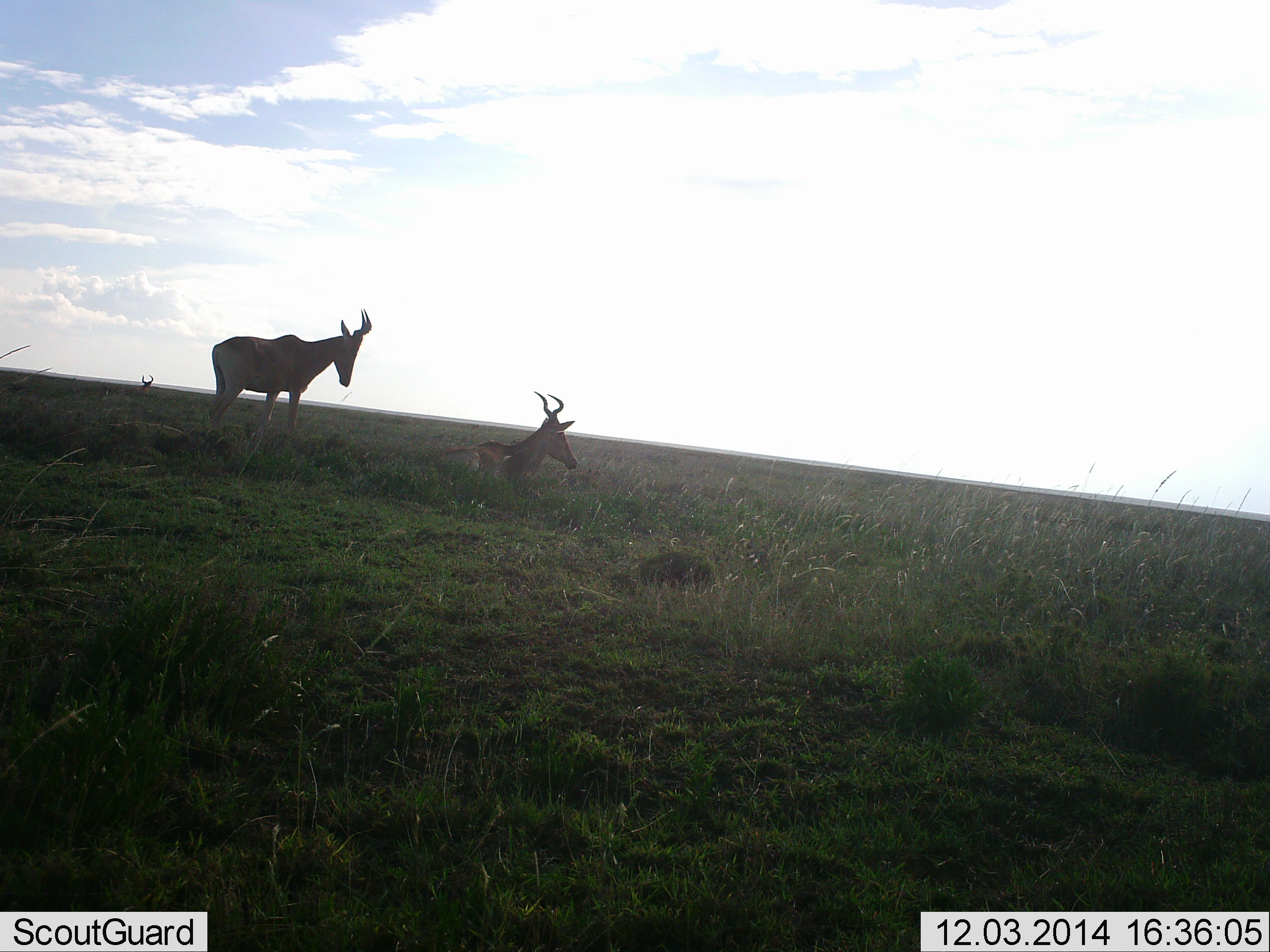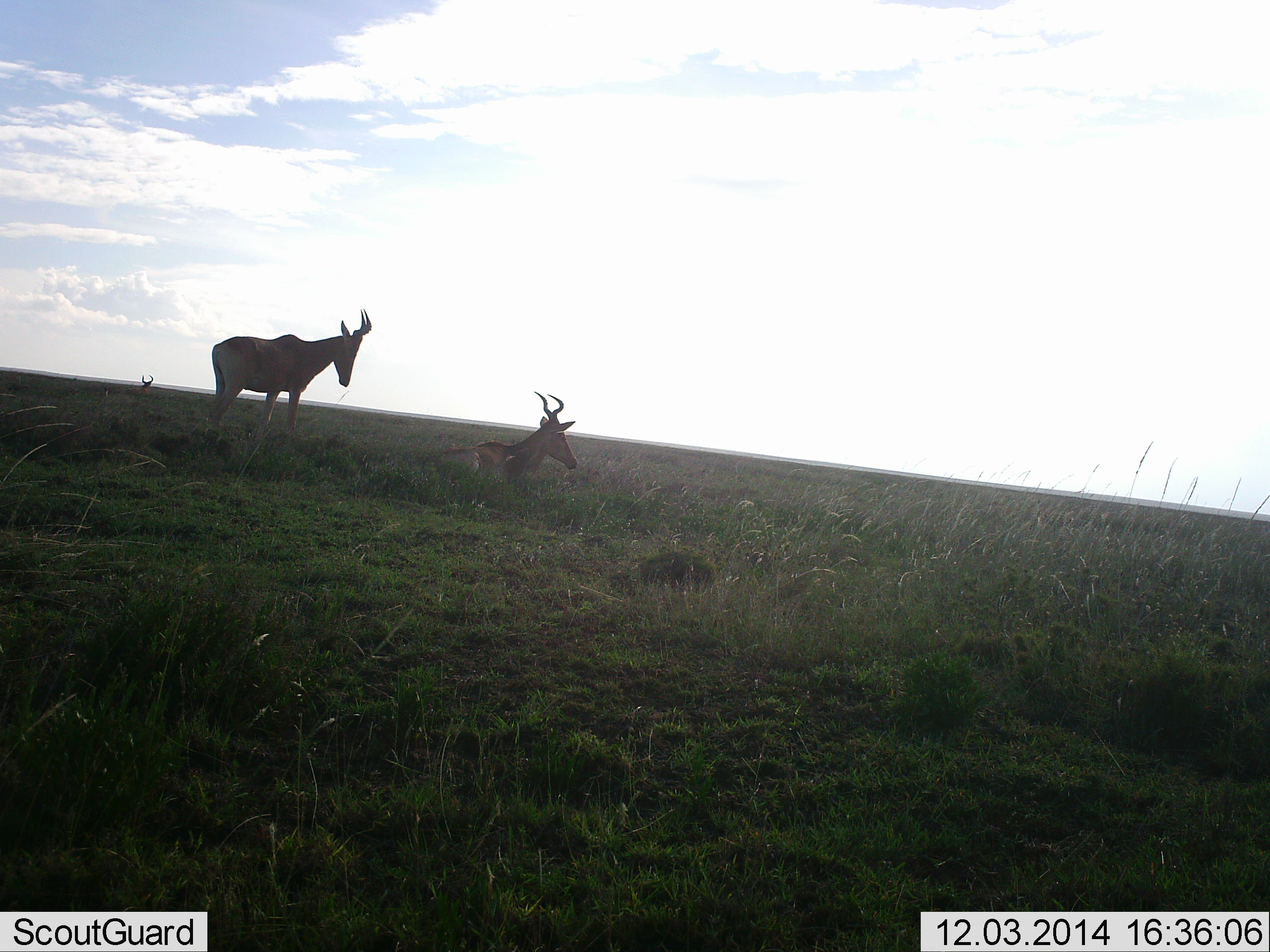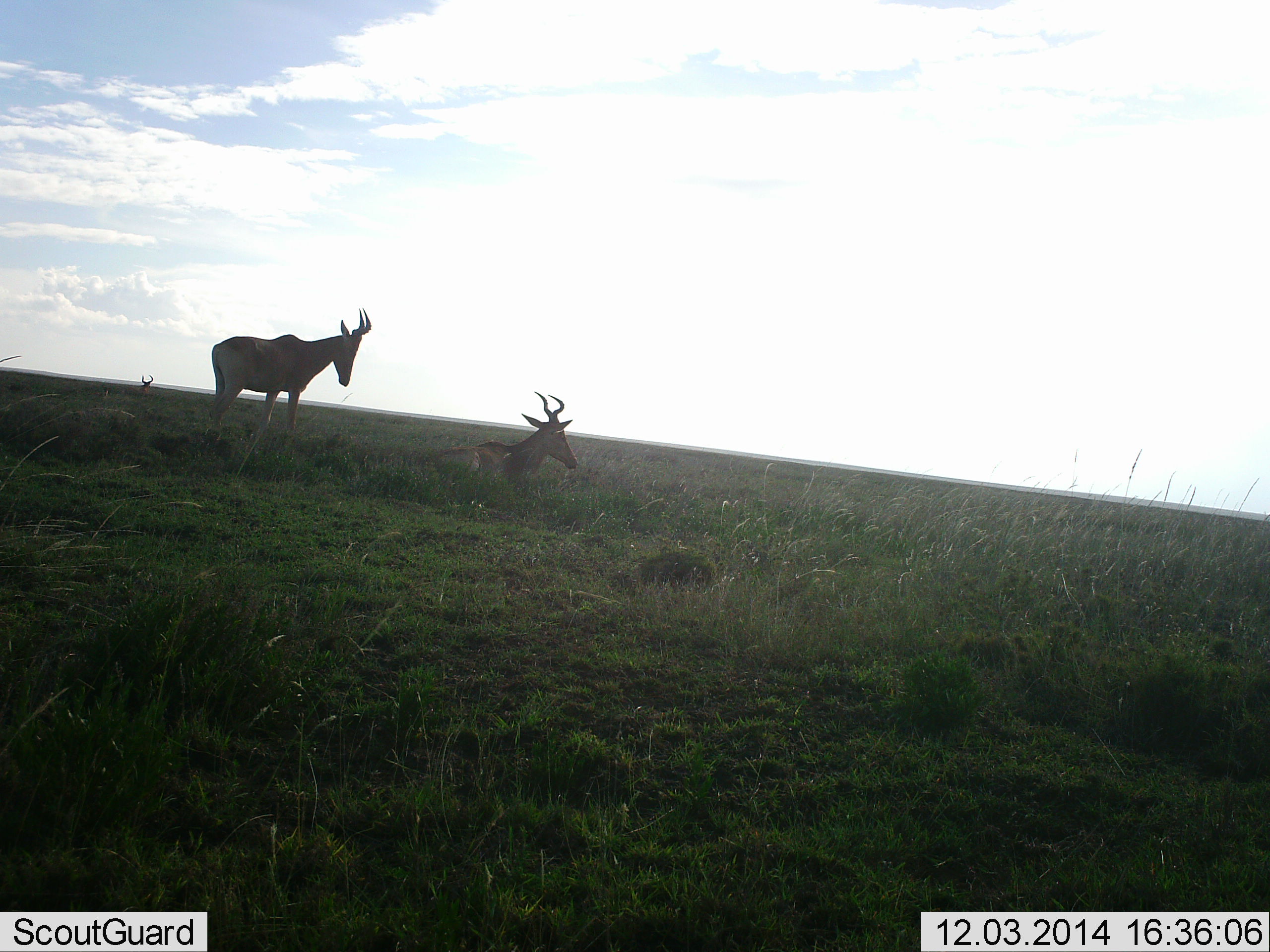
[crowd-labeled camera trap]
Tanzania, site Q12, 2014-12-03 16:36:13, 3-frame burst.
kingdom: Animalia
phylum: Chordata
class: Mammalia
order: Artiodactyla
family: Bovidae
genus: Alcelaphus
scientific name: Alcelaphus buselaphus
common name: hartebeest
Hartebeest (Alcelaphus buselaphus), count 3. Behavior (volunteer vote fractions): standing 90%, resting 90%, moving 0%, interacting 0%. Young present (vote fraction): 0%. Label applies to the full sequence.